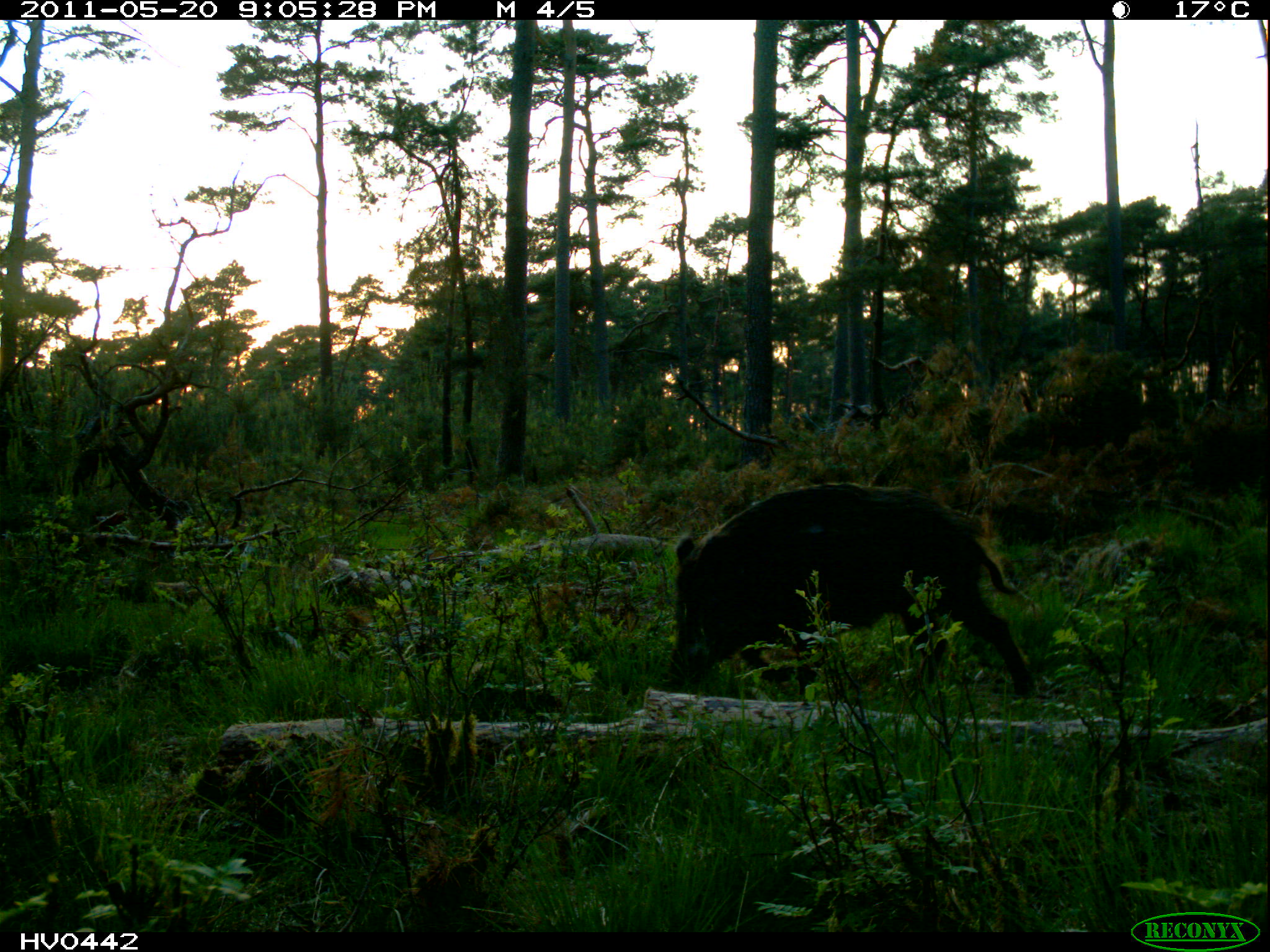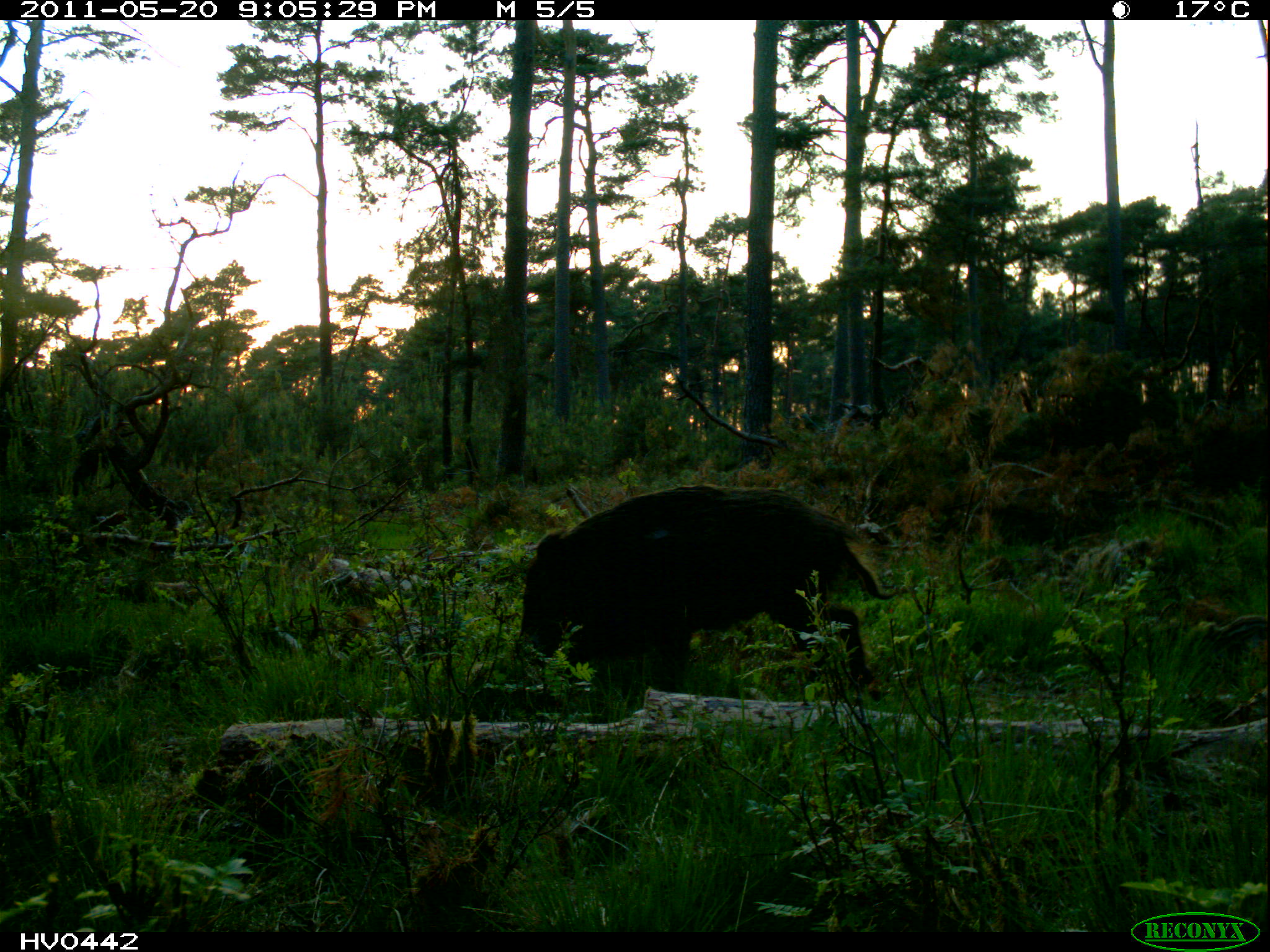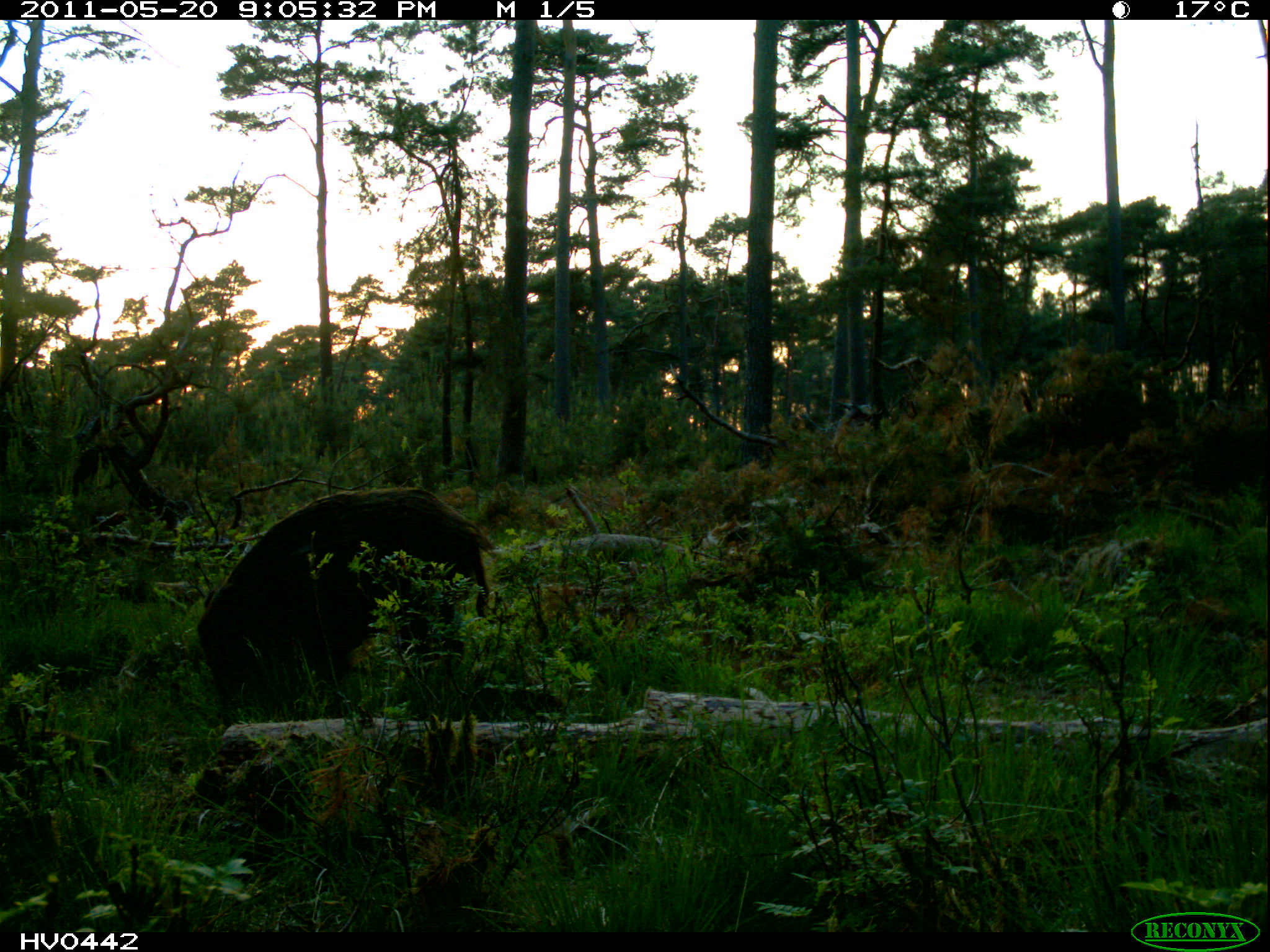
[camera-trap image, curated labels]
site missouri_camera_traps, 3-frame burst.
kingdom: Animalia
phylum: Chordata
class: Mammalia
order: Artiodactyla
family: Suidae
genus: Sus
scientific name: Sus scrofa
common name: wild boar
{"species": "wild boar (Sus scrofa)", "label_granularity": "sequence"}